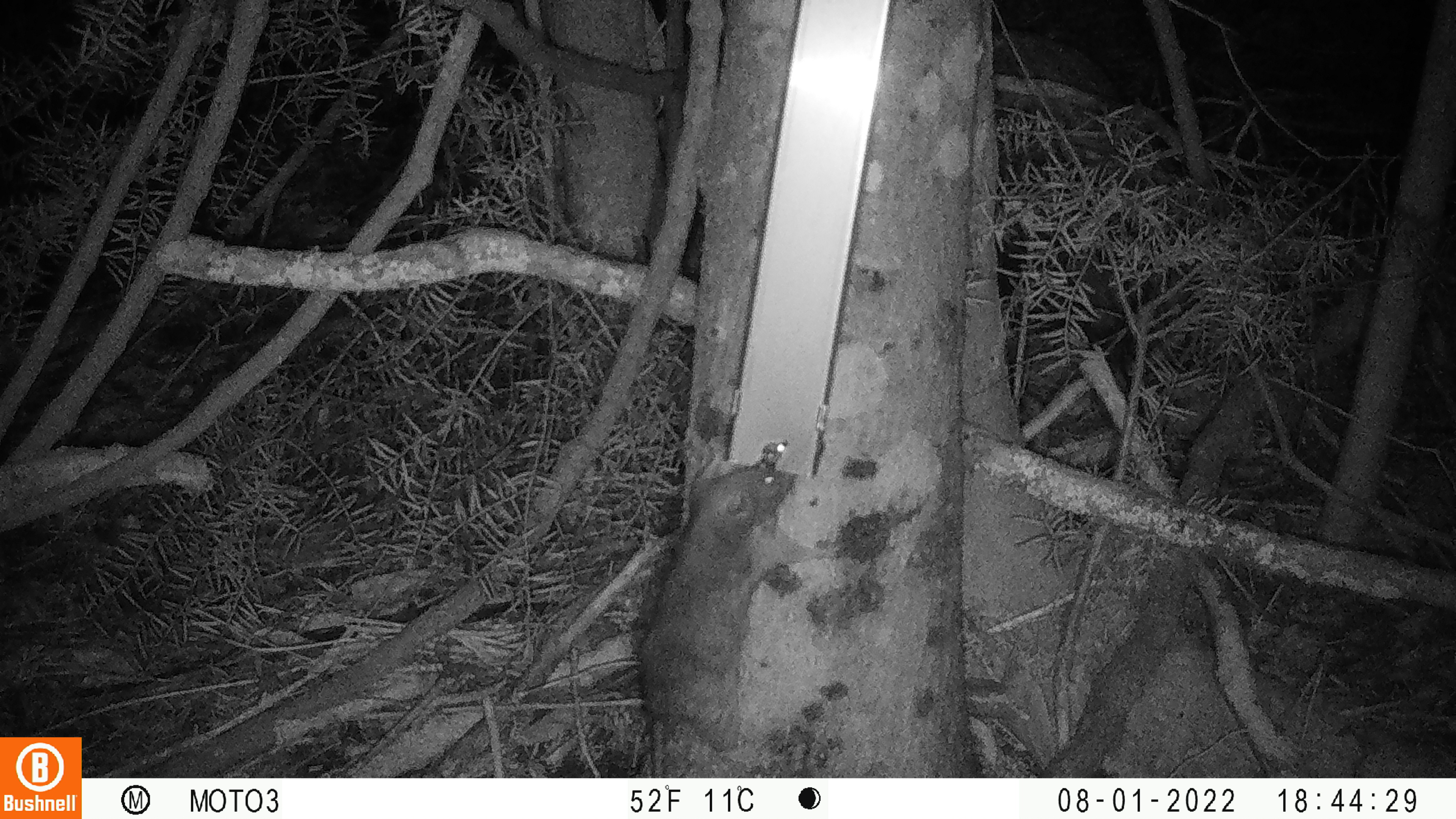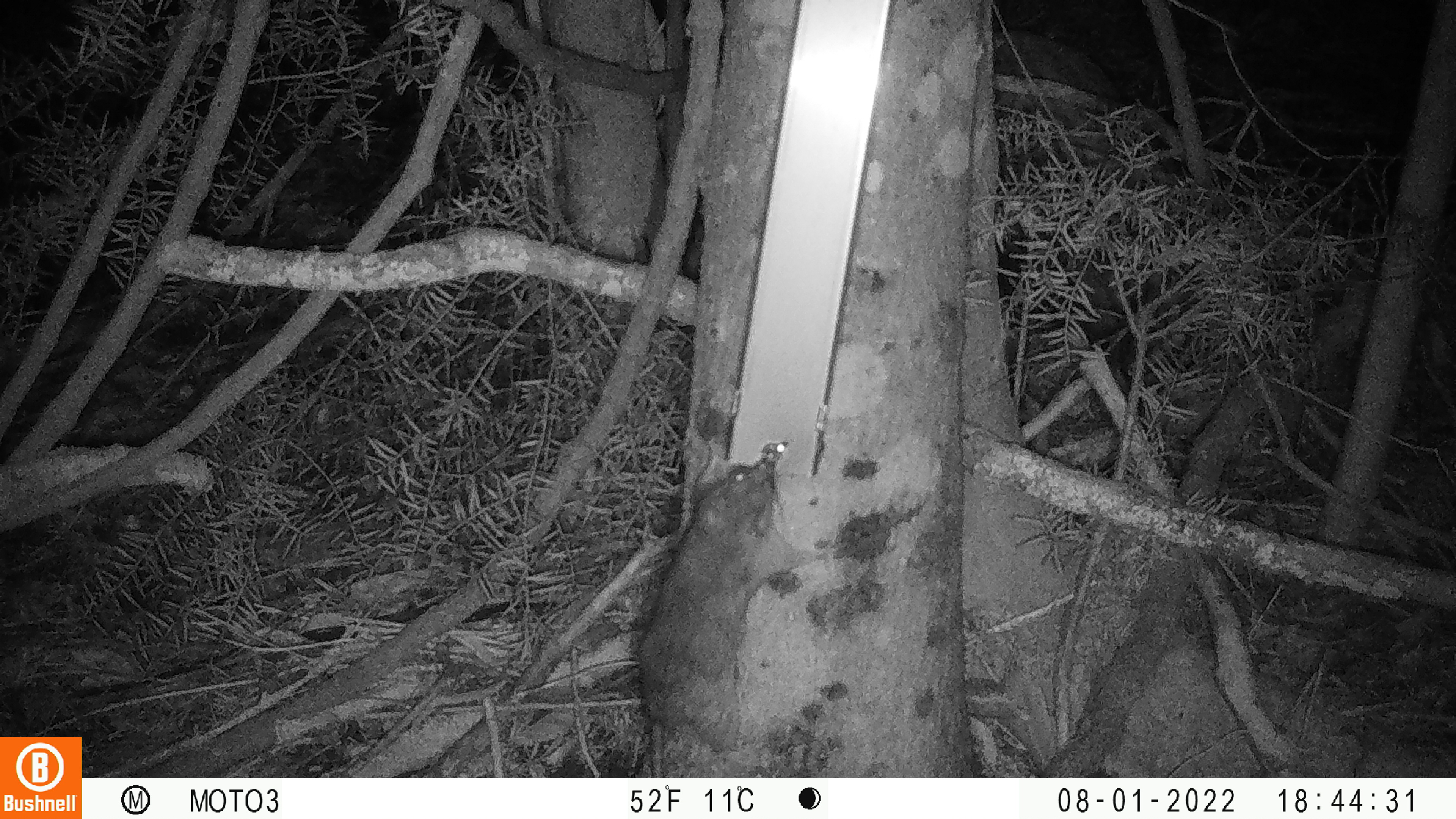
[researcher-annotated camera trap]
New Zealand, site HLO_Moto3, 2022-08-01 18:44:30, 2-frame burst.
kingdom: Animalia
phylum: Chordata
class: Mammalia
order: Rodentia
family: Muridae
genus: Rattus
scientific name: Rattus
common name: rat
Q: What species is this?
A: Rat (Rattus).